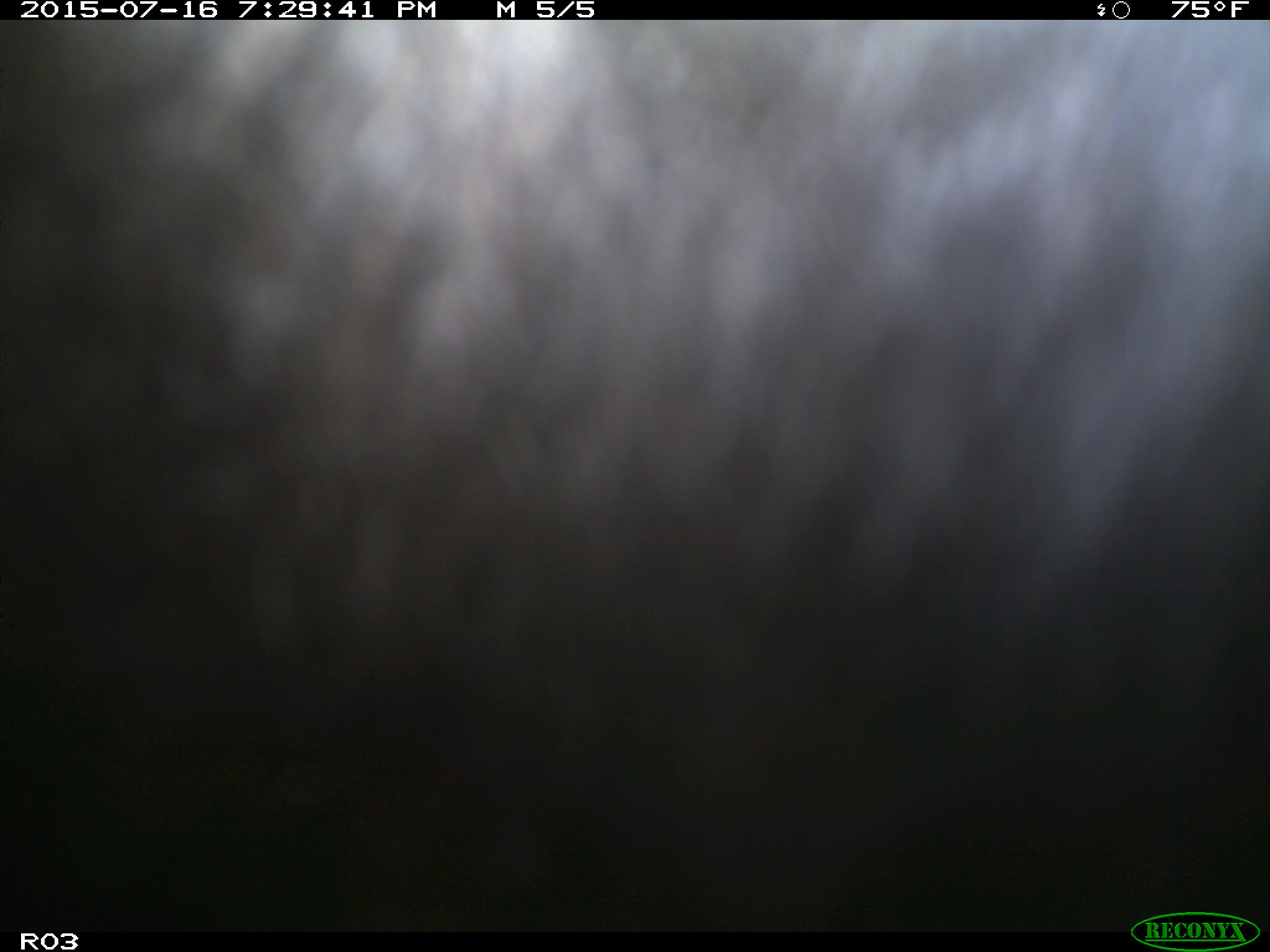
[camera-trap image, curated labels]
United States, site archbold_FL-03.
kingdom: Animalia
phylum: Chordata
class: Mammalia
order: Artiodactyla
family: Bovidae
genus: Bos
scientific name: Bos taurus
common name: domestic cow